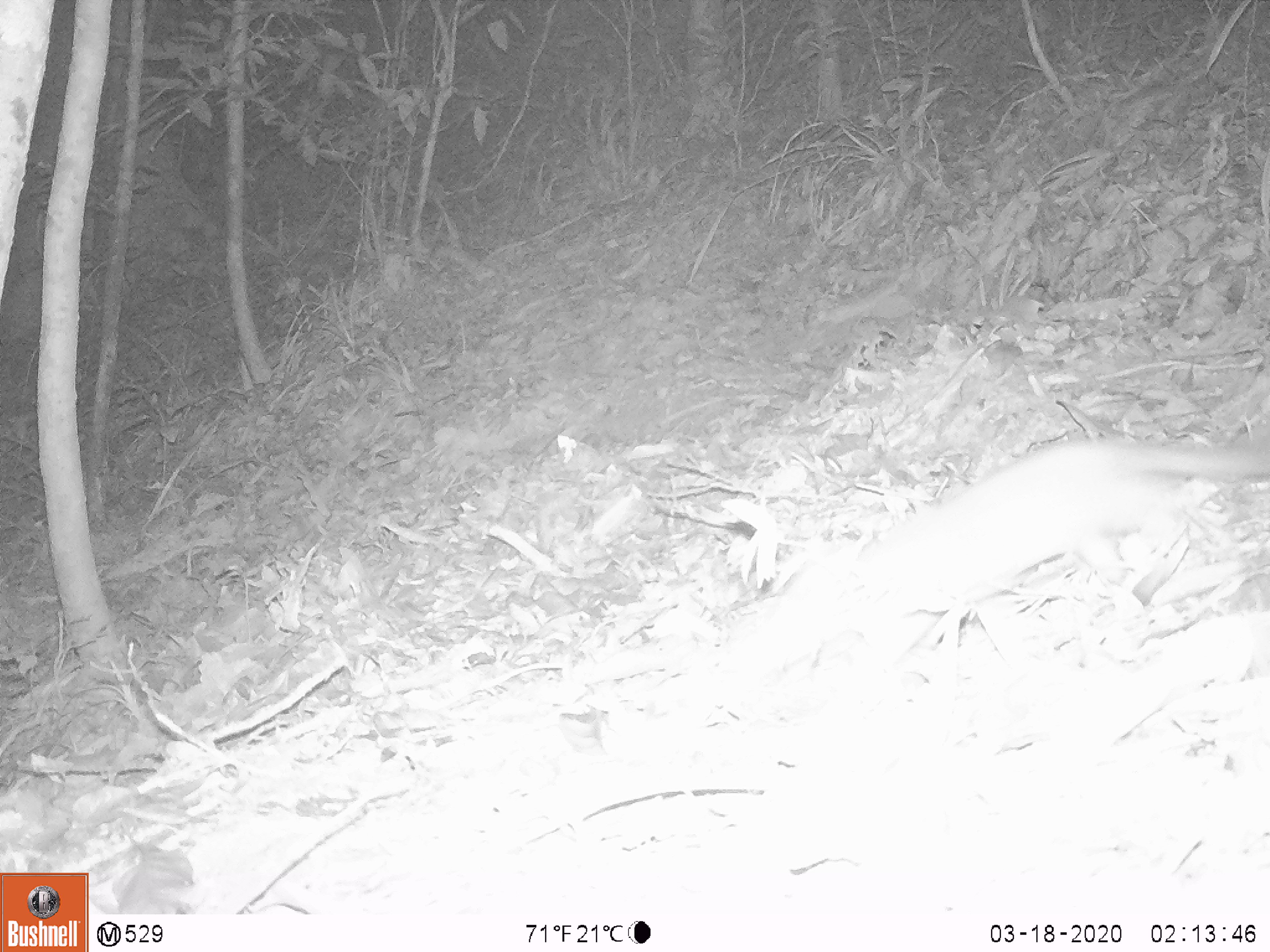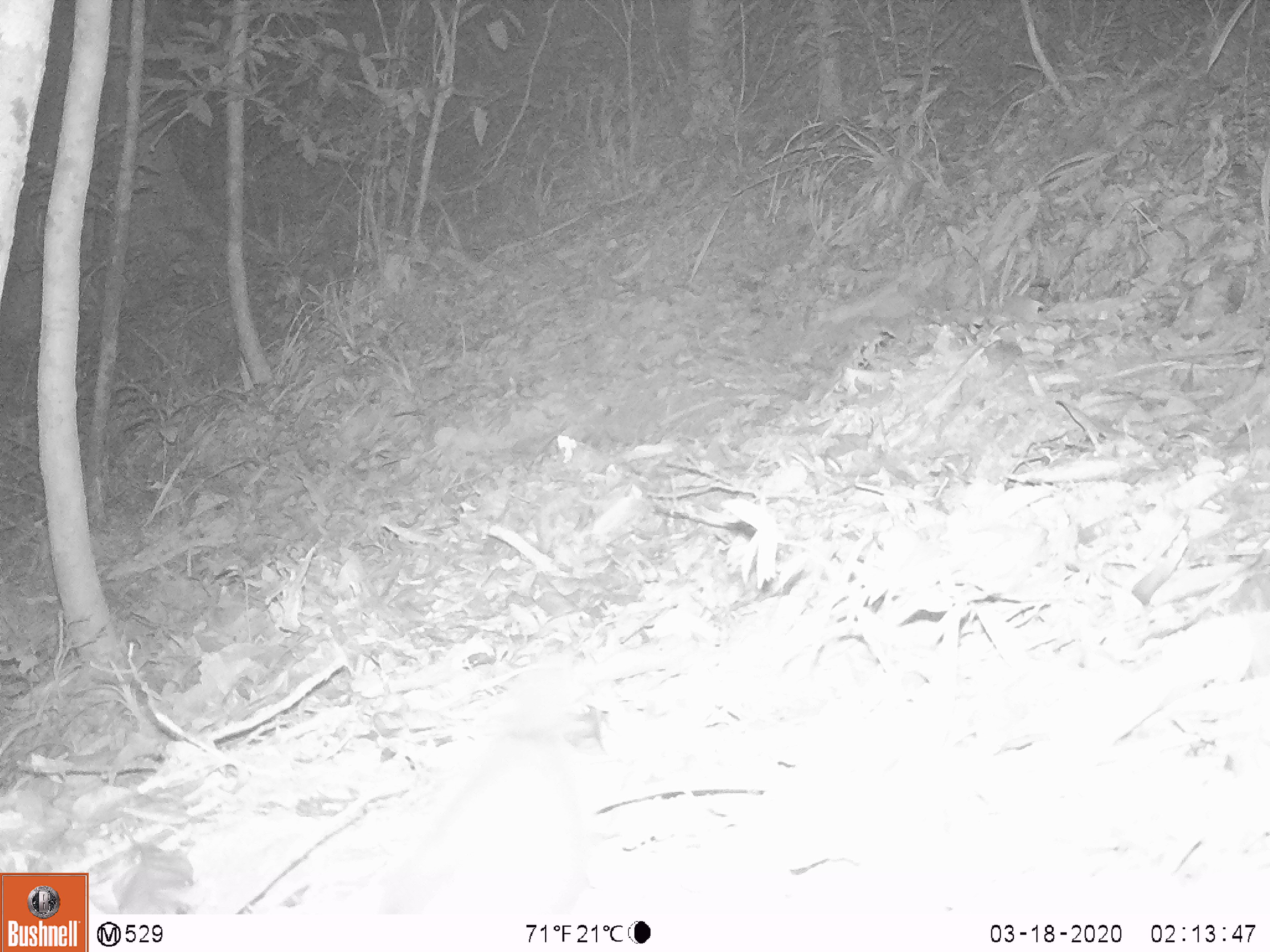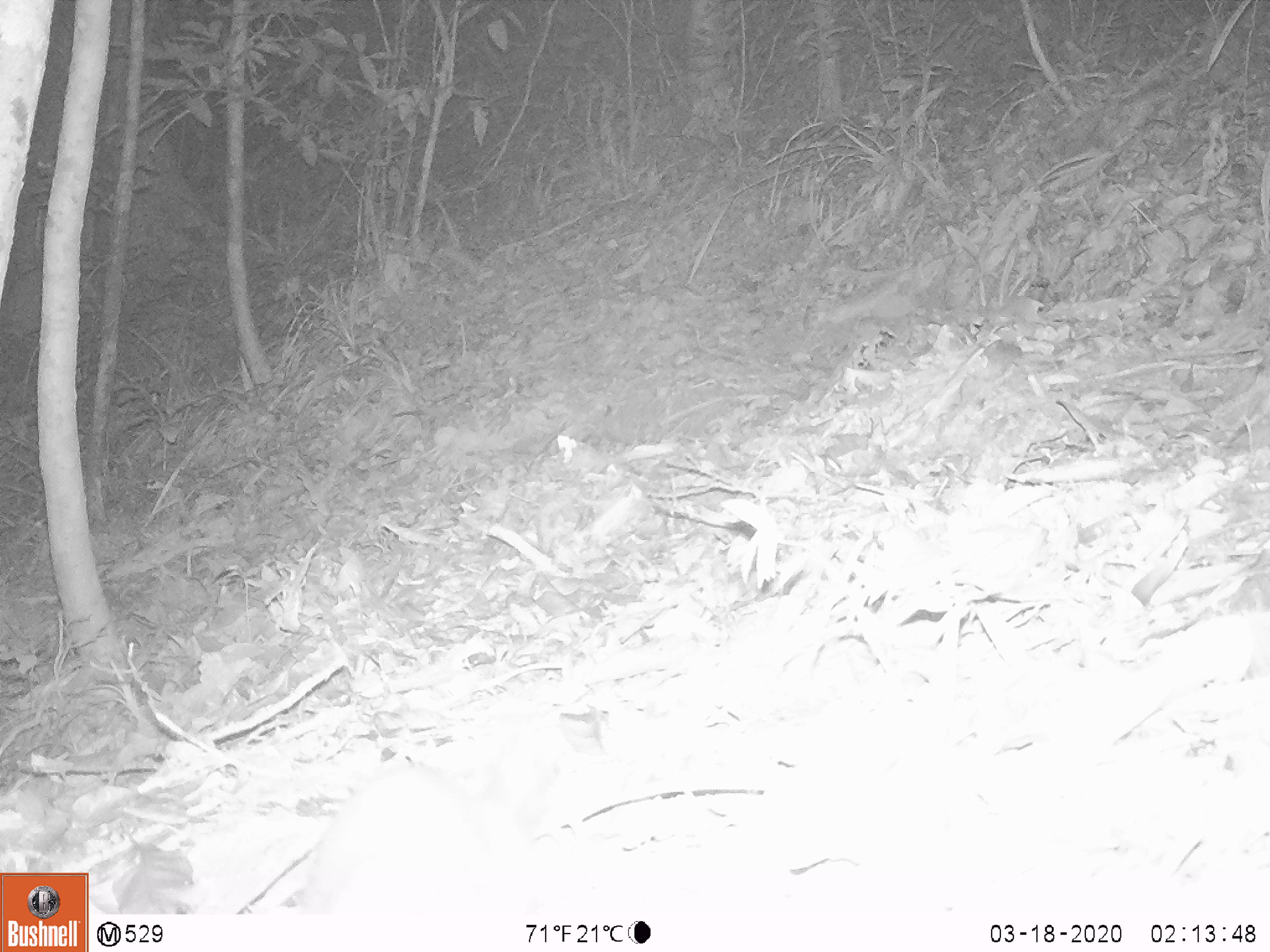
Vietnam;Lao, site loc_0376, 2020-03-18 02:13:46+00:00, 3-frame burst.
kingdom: Animalia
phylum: Chordata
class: Mammalia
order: Carnivora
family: Mustelidae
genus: Melogale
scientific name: Melogale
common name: ferret badger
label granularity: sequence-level